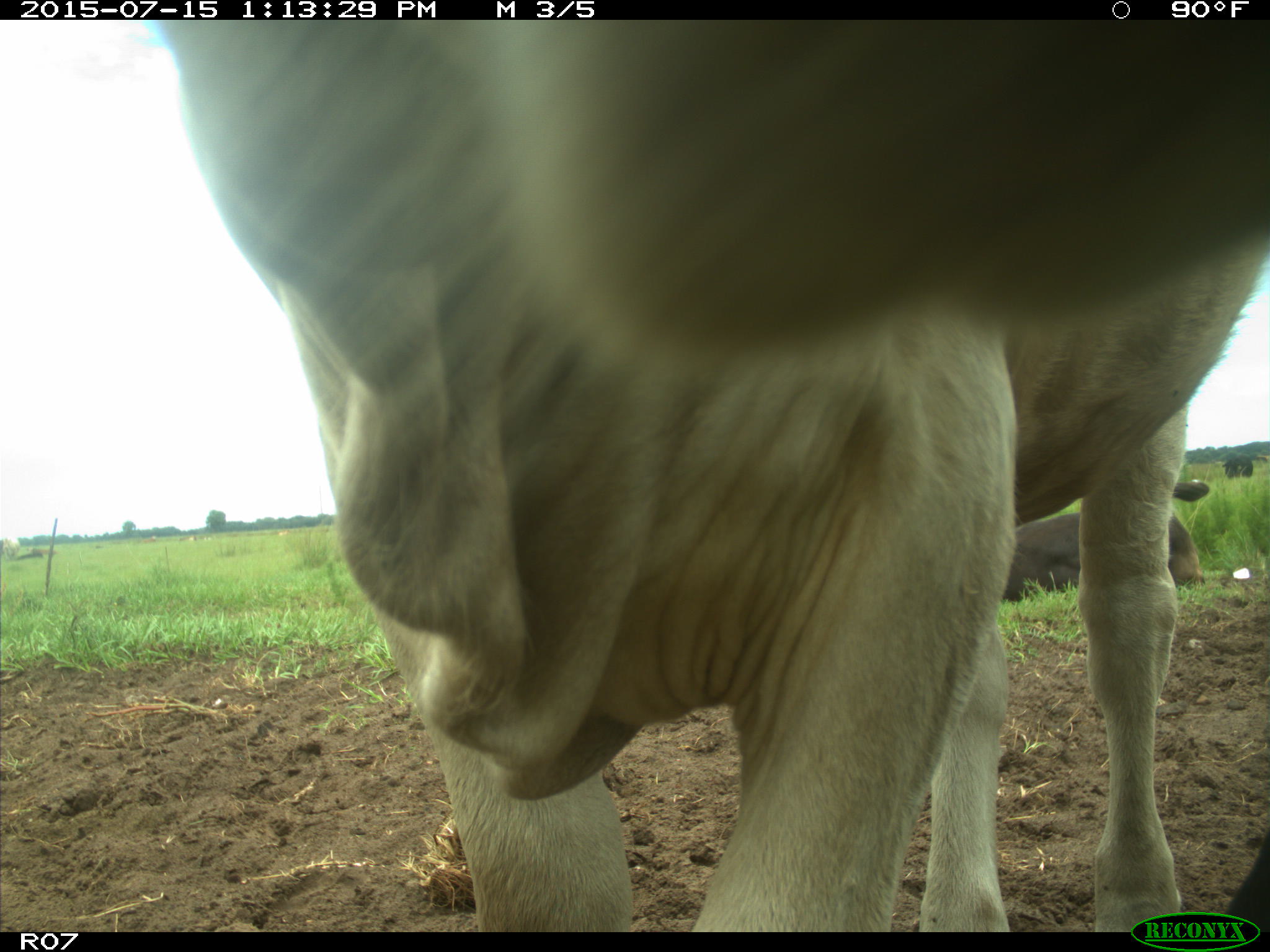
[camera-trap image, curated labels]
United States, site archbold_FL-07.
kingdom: Animalia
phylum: Chordata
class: Mammalia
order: Artiodactyla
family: Bovidae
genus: Bos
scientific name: Bos taurus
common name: domestic cow